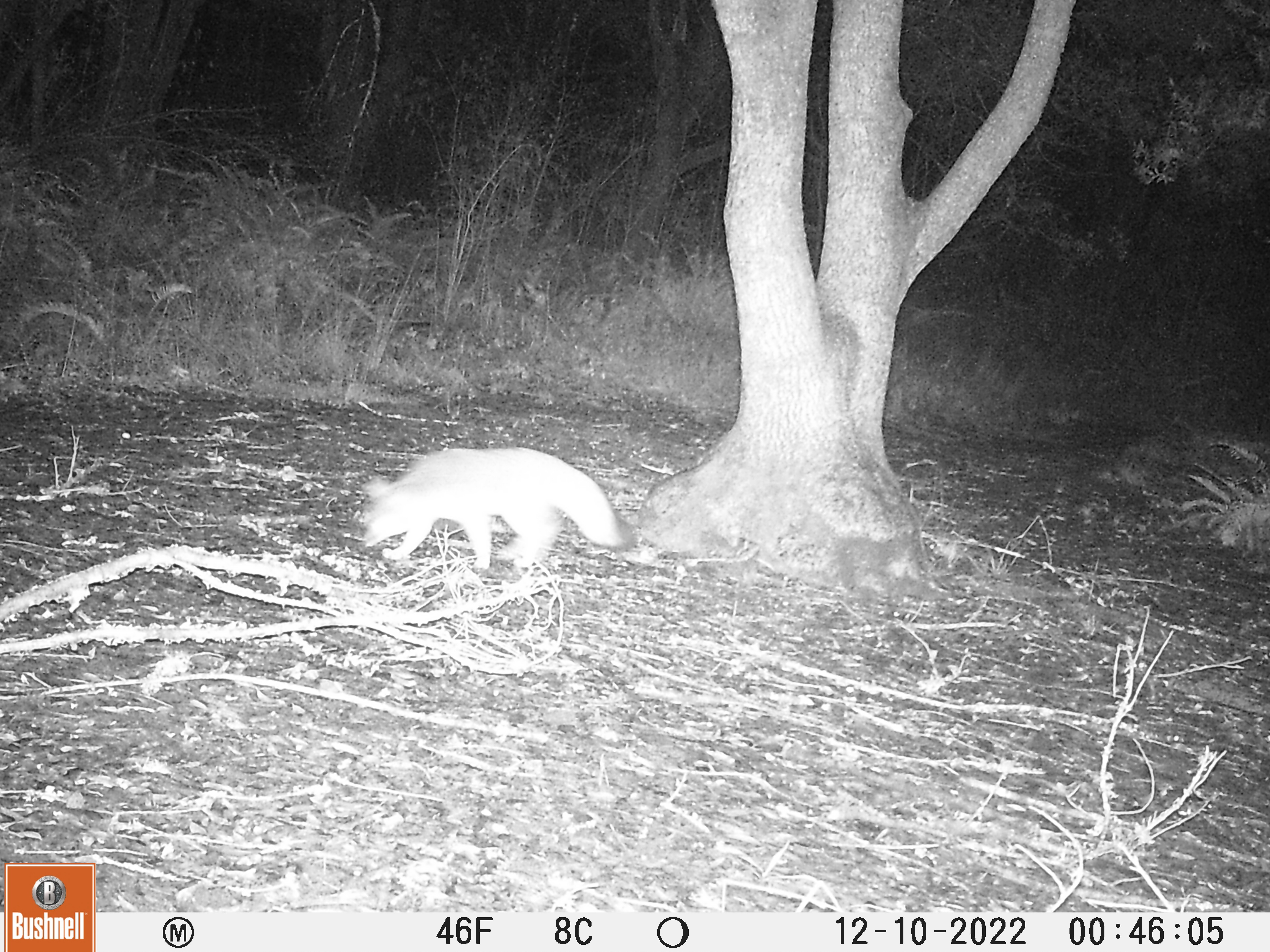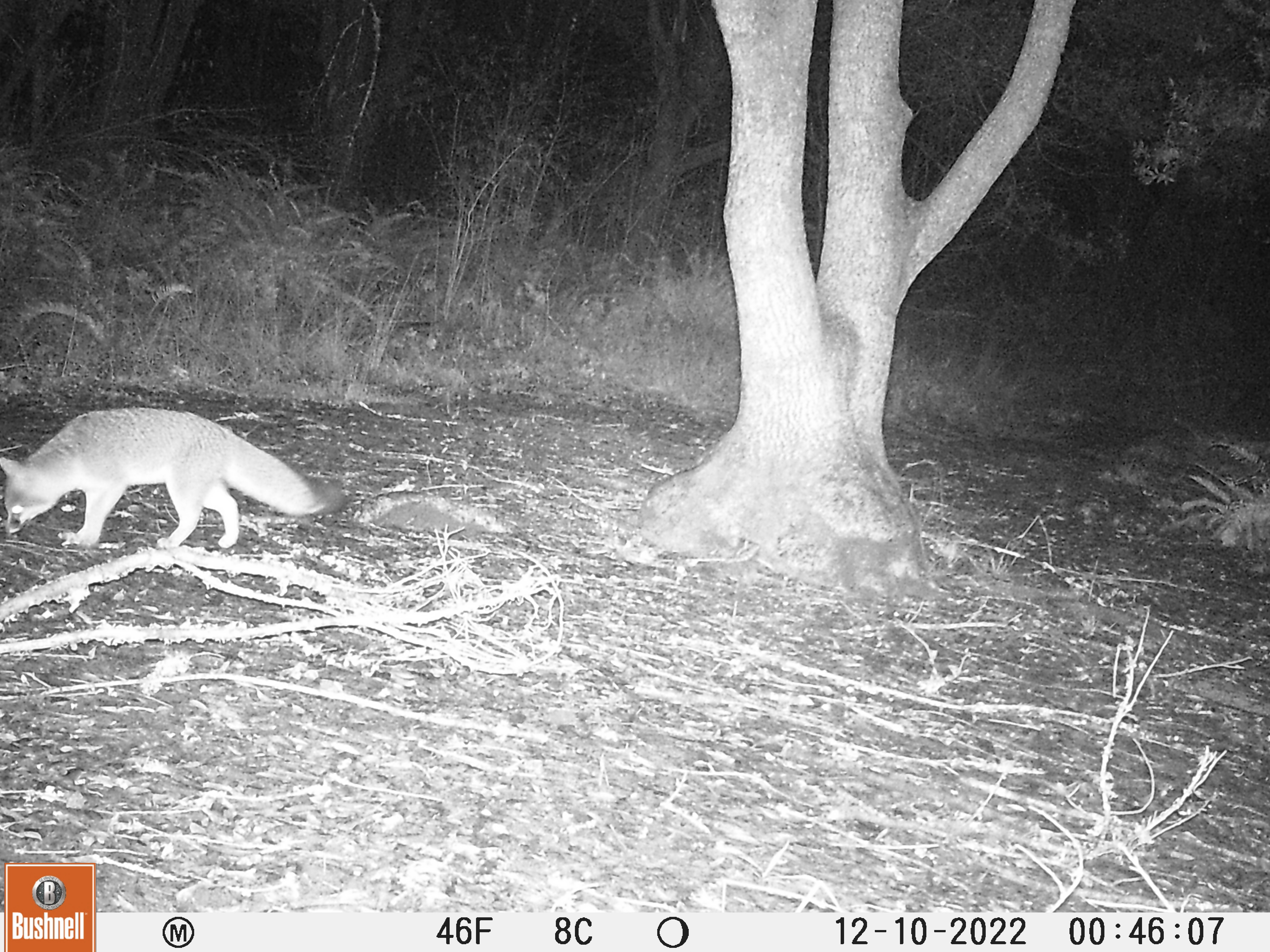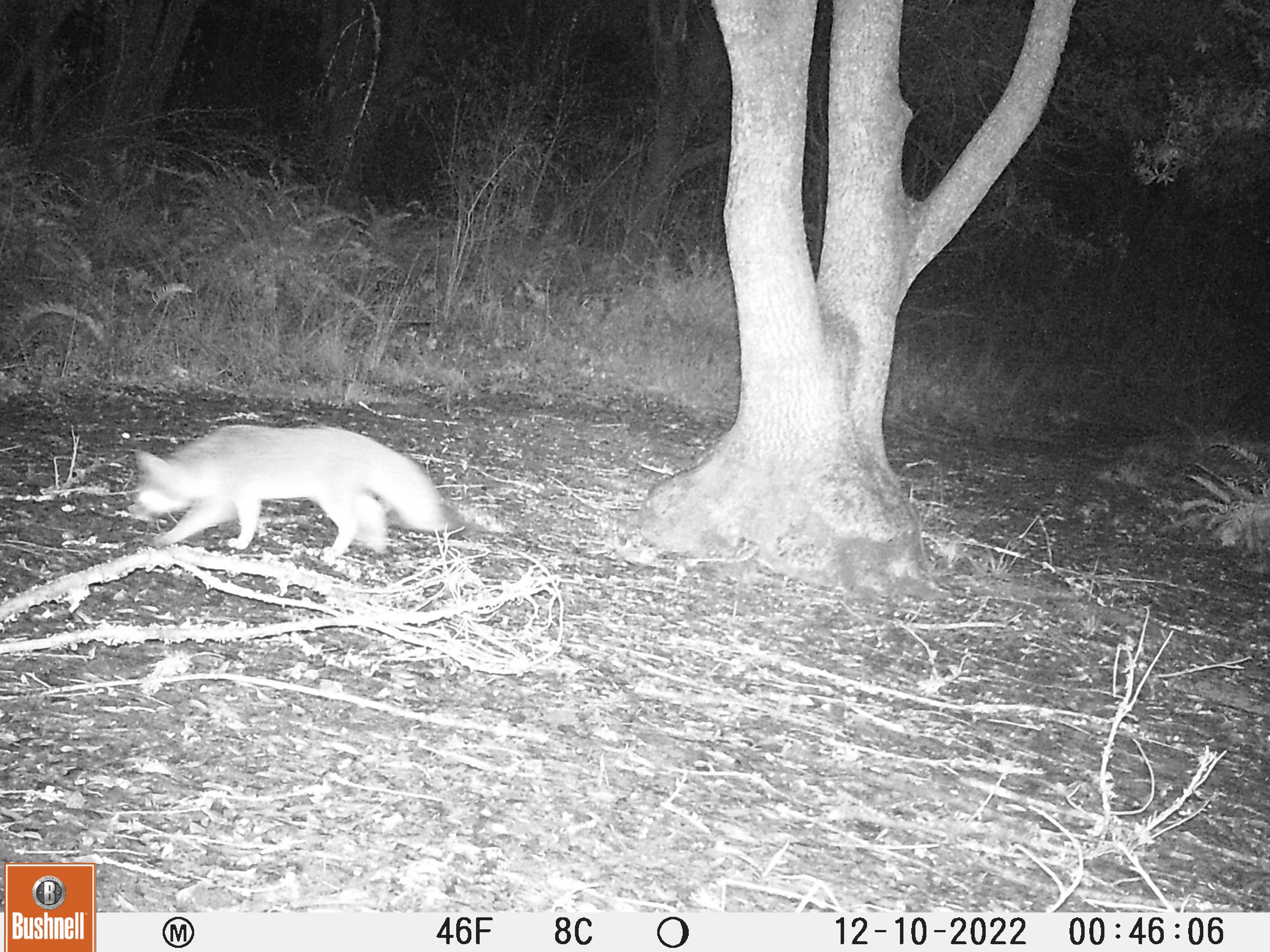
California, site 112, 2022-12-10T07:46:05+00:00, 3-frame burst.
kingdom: Animalia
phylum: Chordata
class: Mammalia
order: Carnivora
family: Canidae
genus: Urocyon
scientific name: Urocyon cinereoargenteus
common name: gray fox